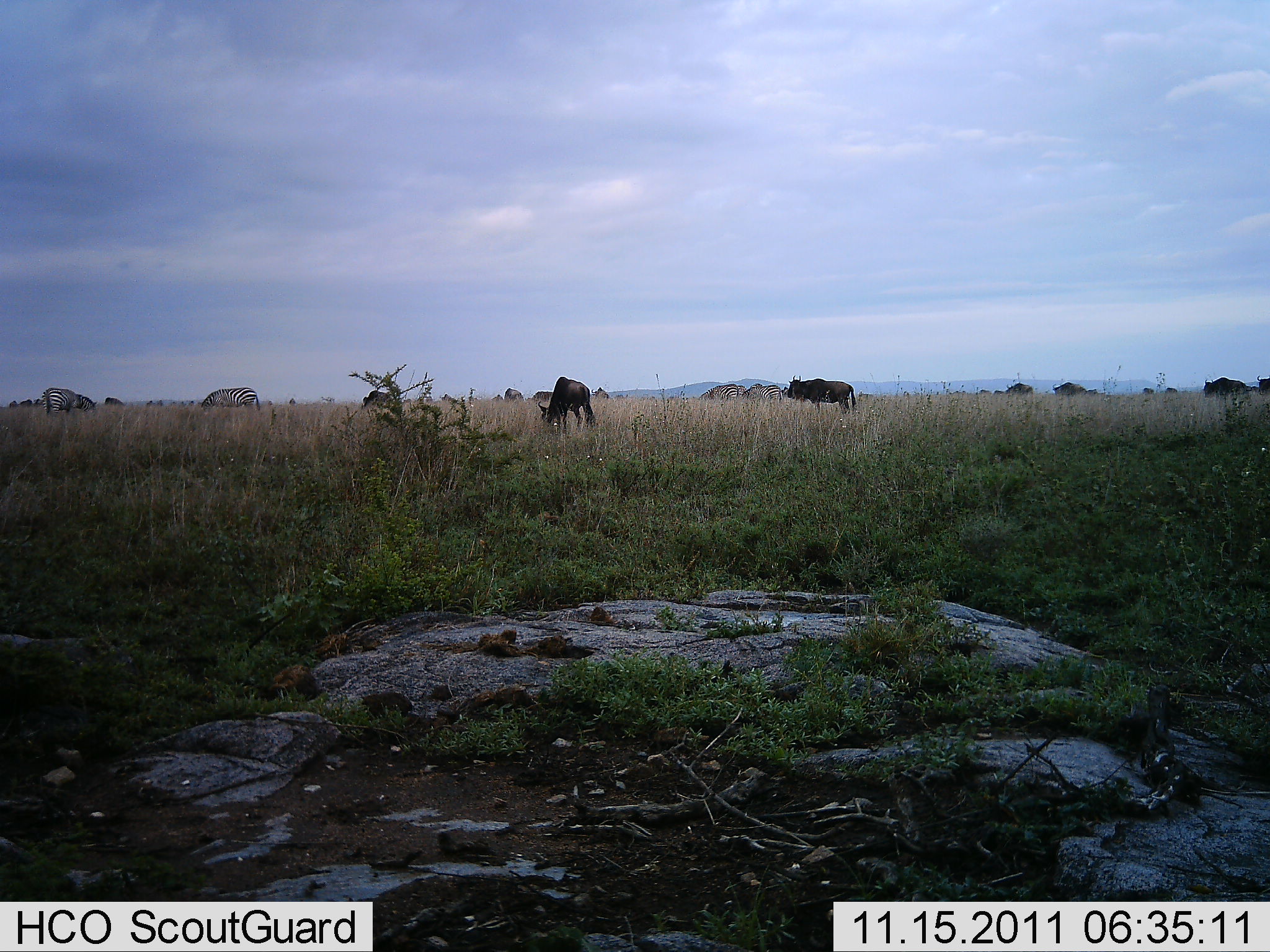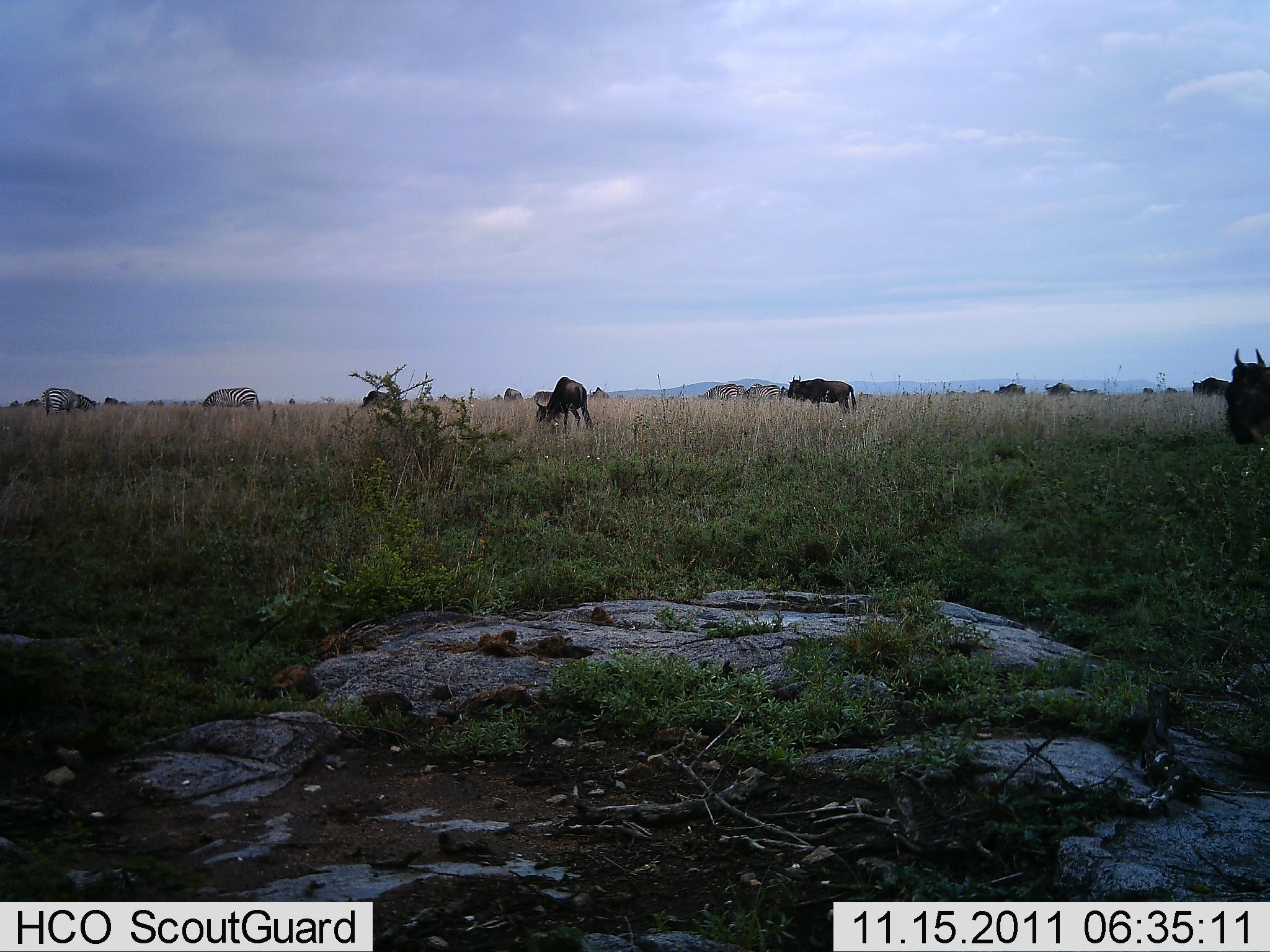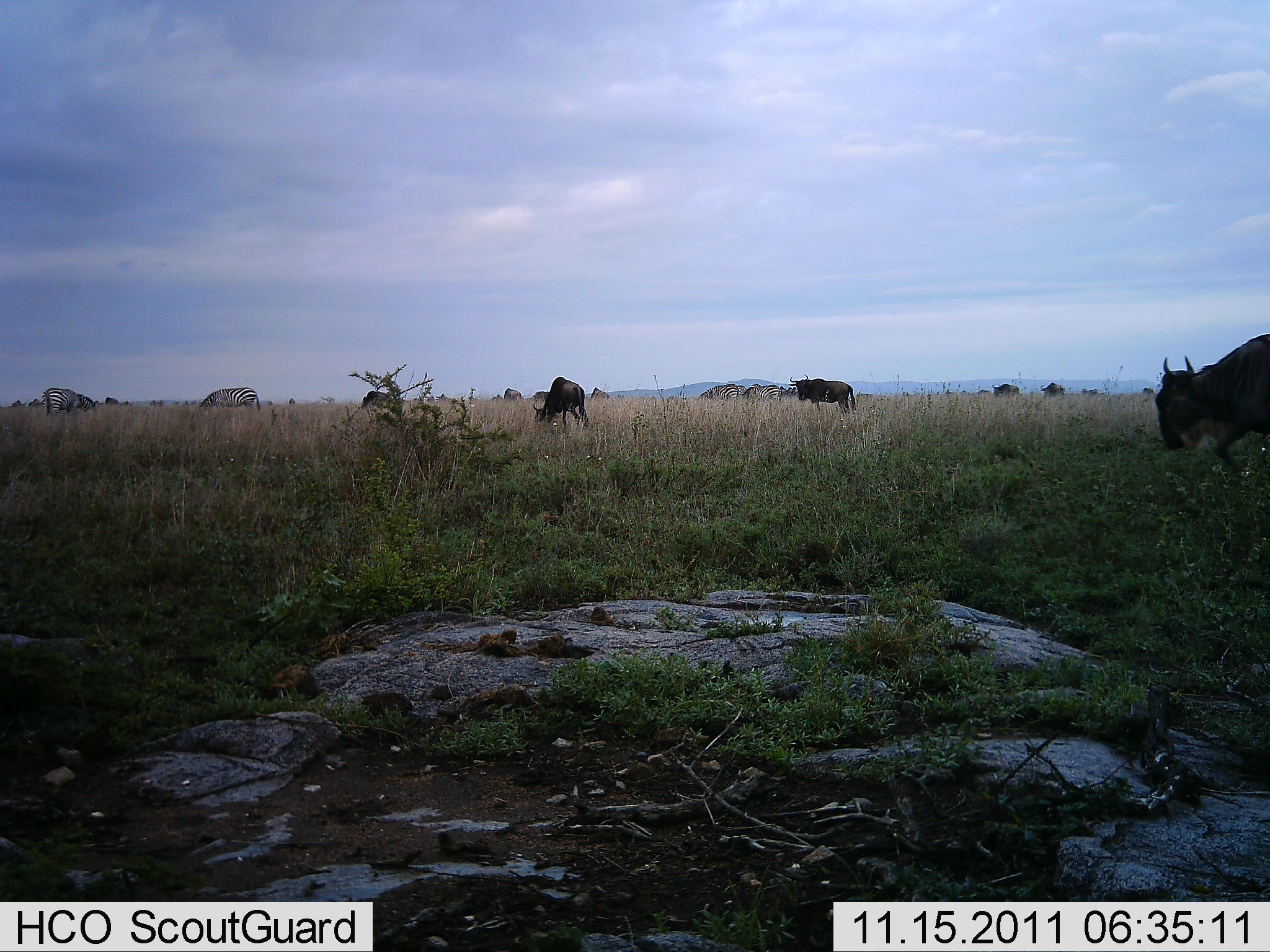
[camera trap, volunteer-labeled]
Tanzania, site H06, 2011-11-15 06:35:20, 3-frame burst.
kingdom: Animalia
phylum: Chordata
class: Mammalia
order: Artiodactyla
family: Bovidae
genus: Connochaetes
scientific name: Connochaetes taurinus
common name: blue wildebeest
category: wildebeest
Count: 8.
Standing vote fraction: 53%.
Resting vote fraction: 6%.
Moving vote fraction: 59%.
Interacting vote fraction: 0%.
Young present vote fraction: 0%.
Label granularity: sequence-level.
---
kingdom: Animalia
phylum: Chordata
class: Mammalia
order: Perissodactyla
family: Equidae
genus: Equus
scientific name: Equus quagga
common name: plains zebra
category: zebra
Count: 4.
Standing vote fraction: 45%.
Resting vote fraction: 0%.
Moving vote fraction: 9%.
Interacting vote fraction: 0%.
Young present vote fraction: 0%.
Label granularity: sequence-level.